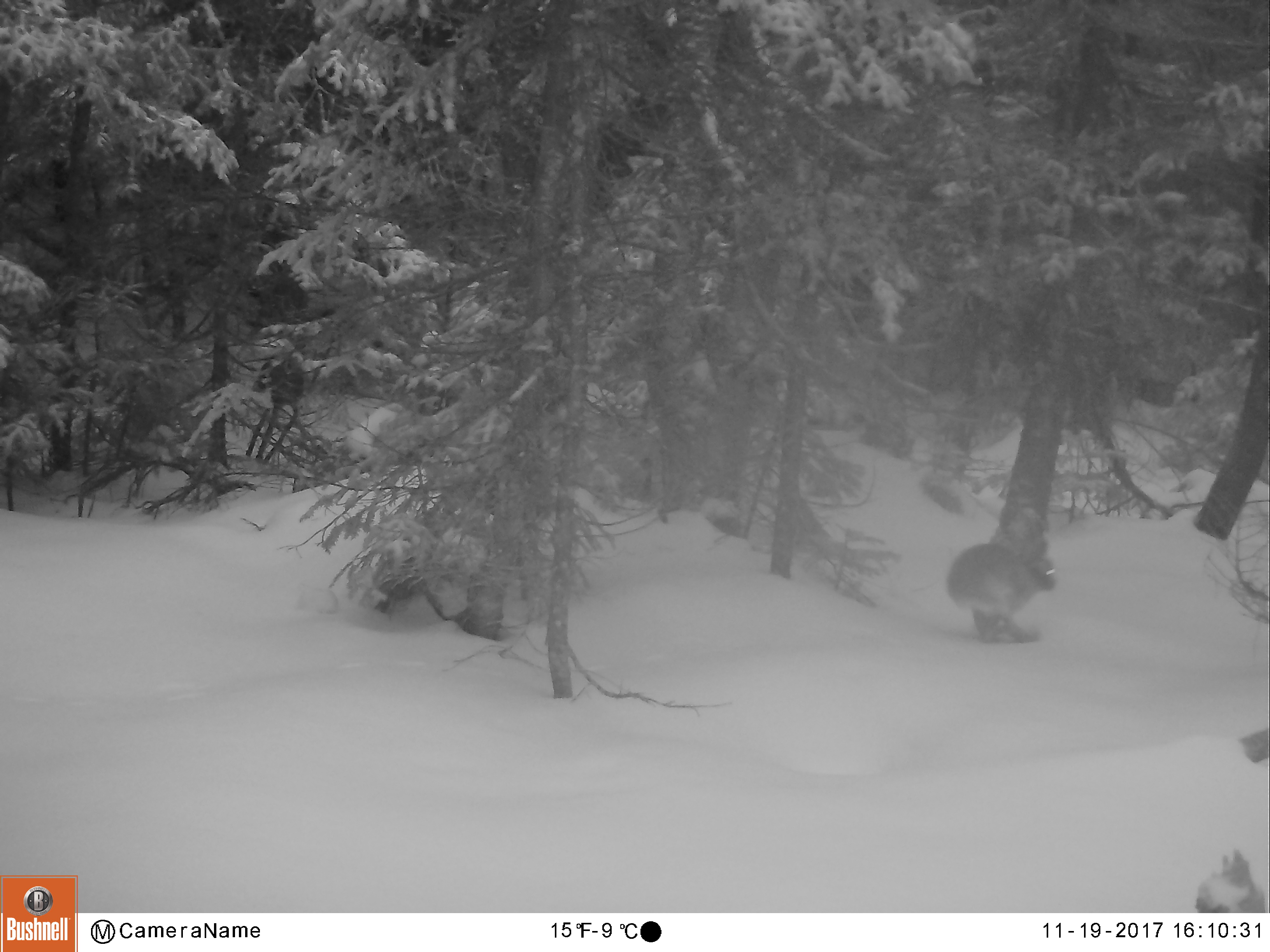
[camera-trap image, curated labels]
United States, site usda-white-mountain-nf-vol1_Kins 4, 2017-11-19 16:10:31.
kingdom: Animalia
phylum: Chordata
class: Mammalia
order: Lagomorpha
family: Leporidae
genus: Lepus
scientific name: Lepus americanus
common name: snowshoe hare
Snowshoe hare (Lepus americanus).